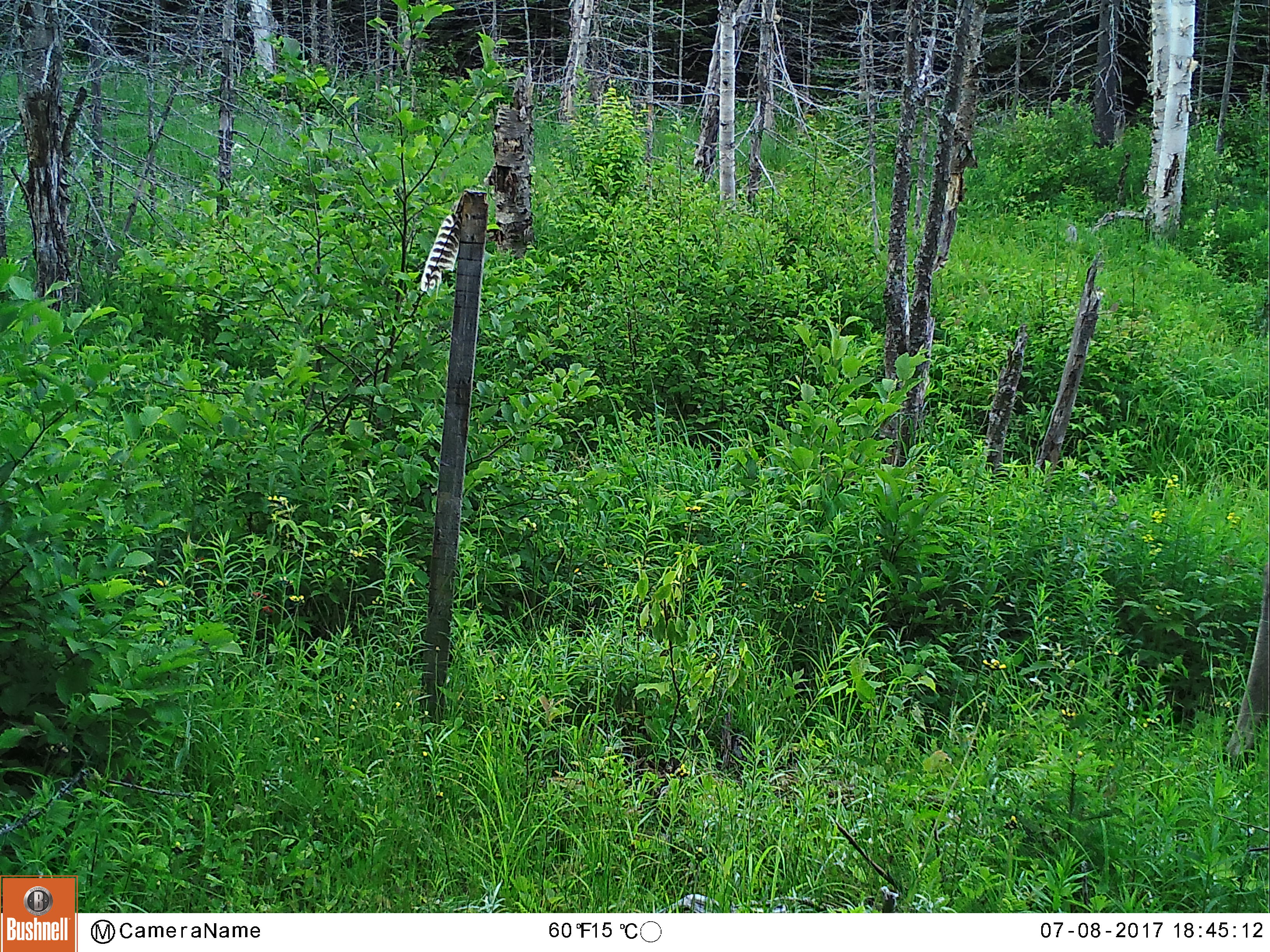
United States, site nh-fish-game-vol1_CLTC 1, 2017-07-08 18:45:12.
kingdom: Animalia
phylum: Chordata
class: Mammalia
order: Artiodactyla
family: Cervidae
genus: Alces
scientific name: Alces alces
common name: moose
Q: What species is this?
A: Moose (Alces alces).